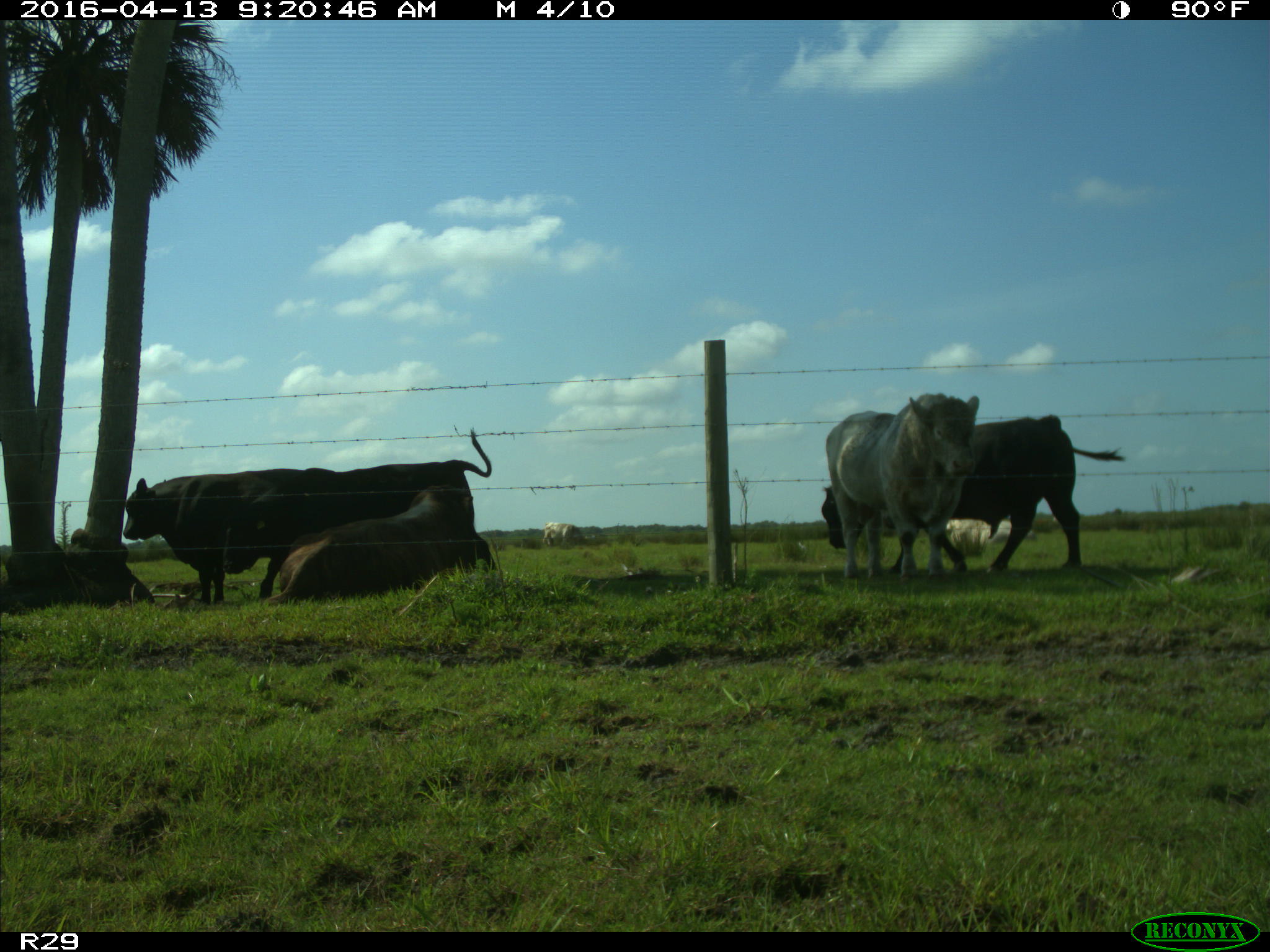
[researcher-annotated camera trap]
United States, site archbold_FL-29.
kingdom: Animalia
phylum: Chordata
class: Mammalia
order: Artiodactyla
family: Bovidae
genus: Bos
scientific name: Bos taurus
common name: domestic cow